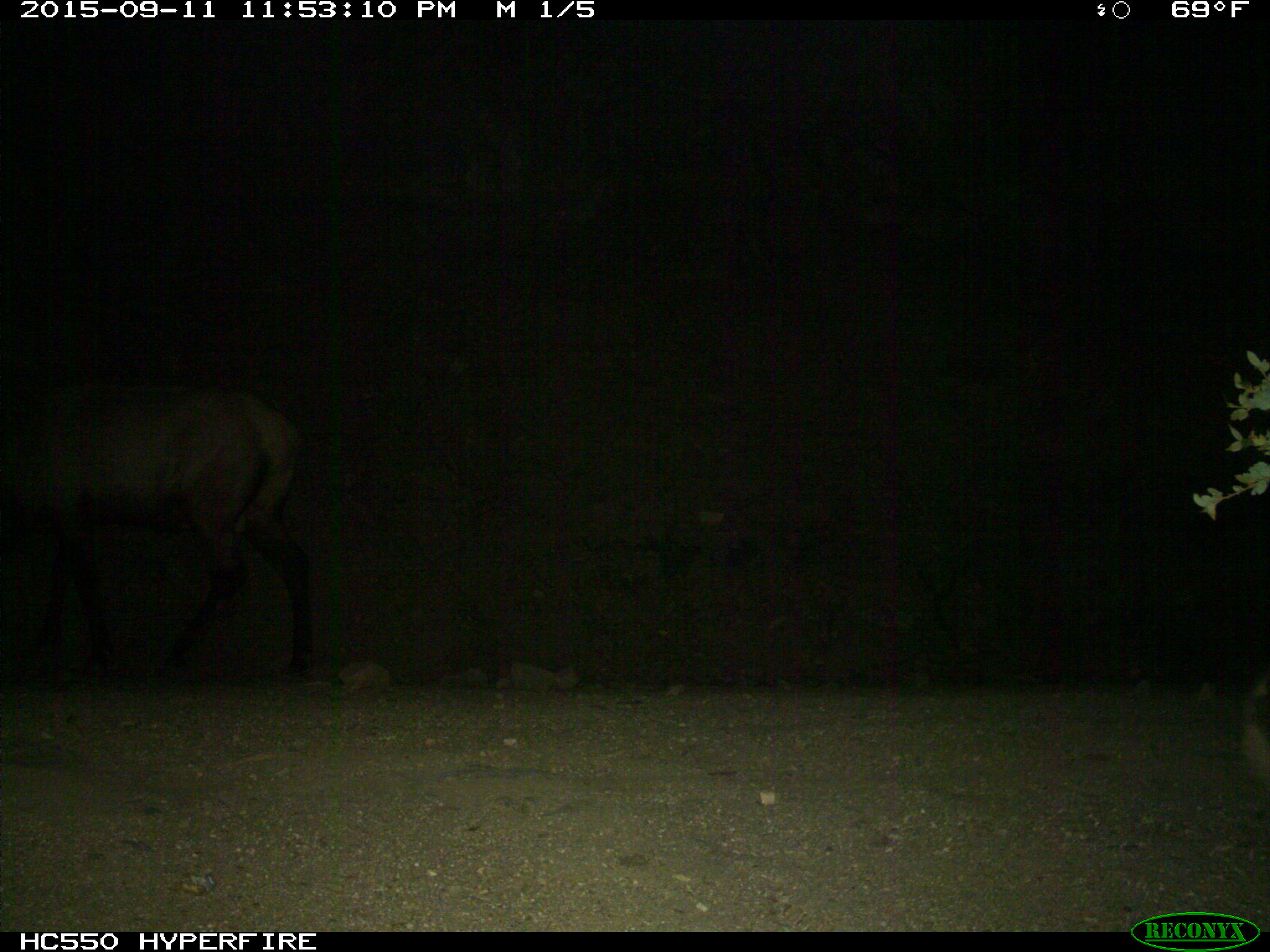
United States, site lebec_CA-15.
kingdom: Animalia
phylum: Chordata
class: Mammalia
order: Artiodactyla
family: Cervidae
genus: Cervus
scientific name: Cervus canadensis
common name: elk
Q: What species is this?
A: Cervus canadensis (elk).